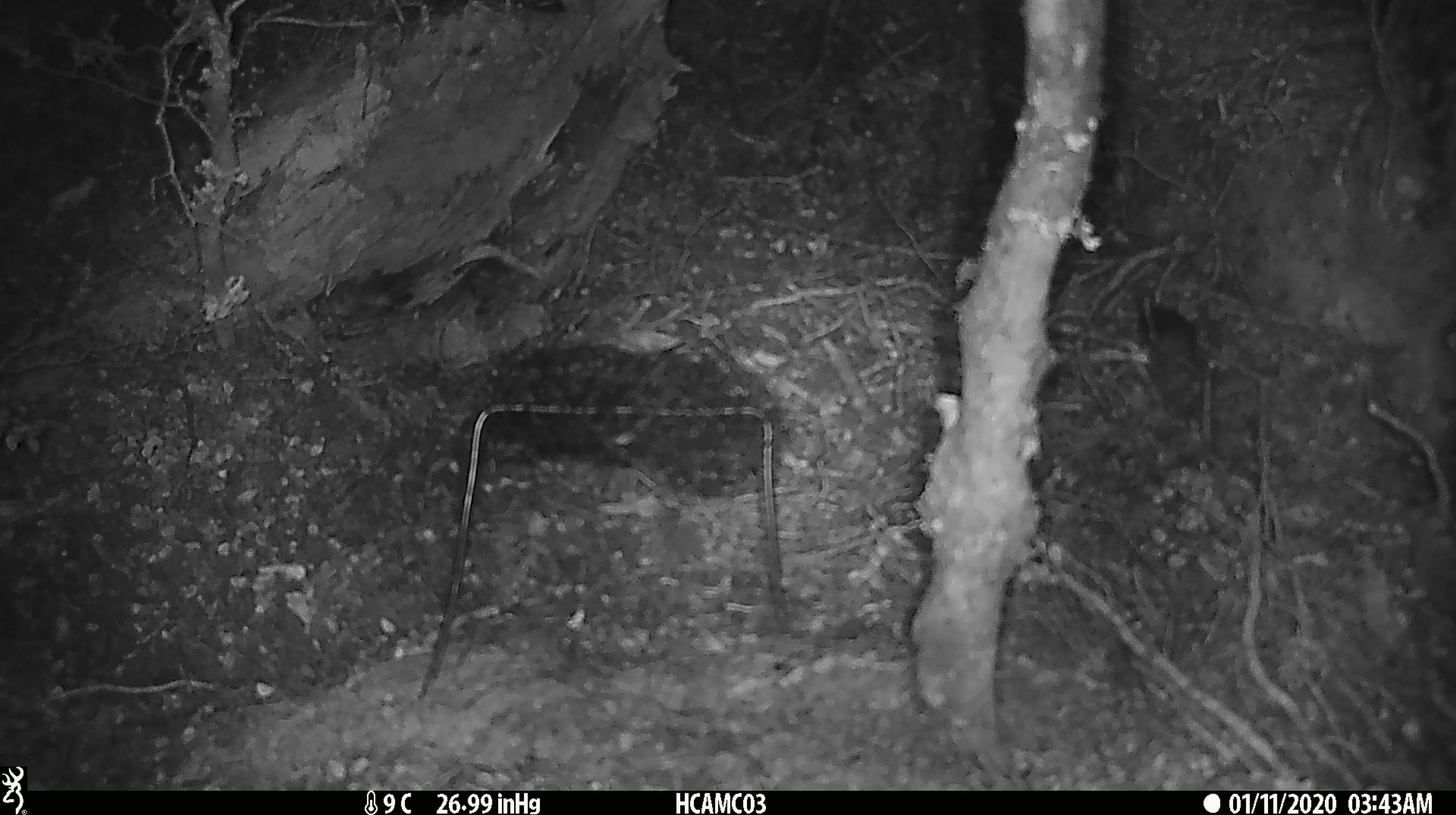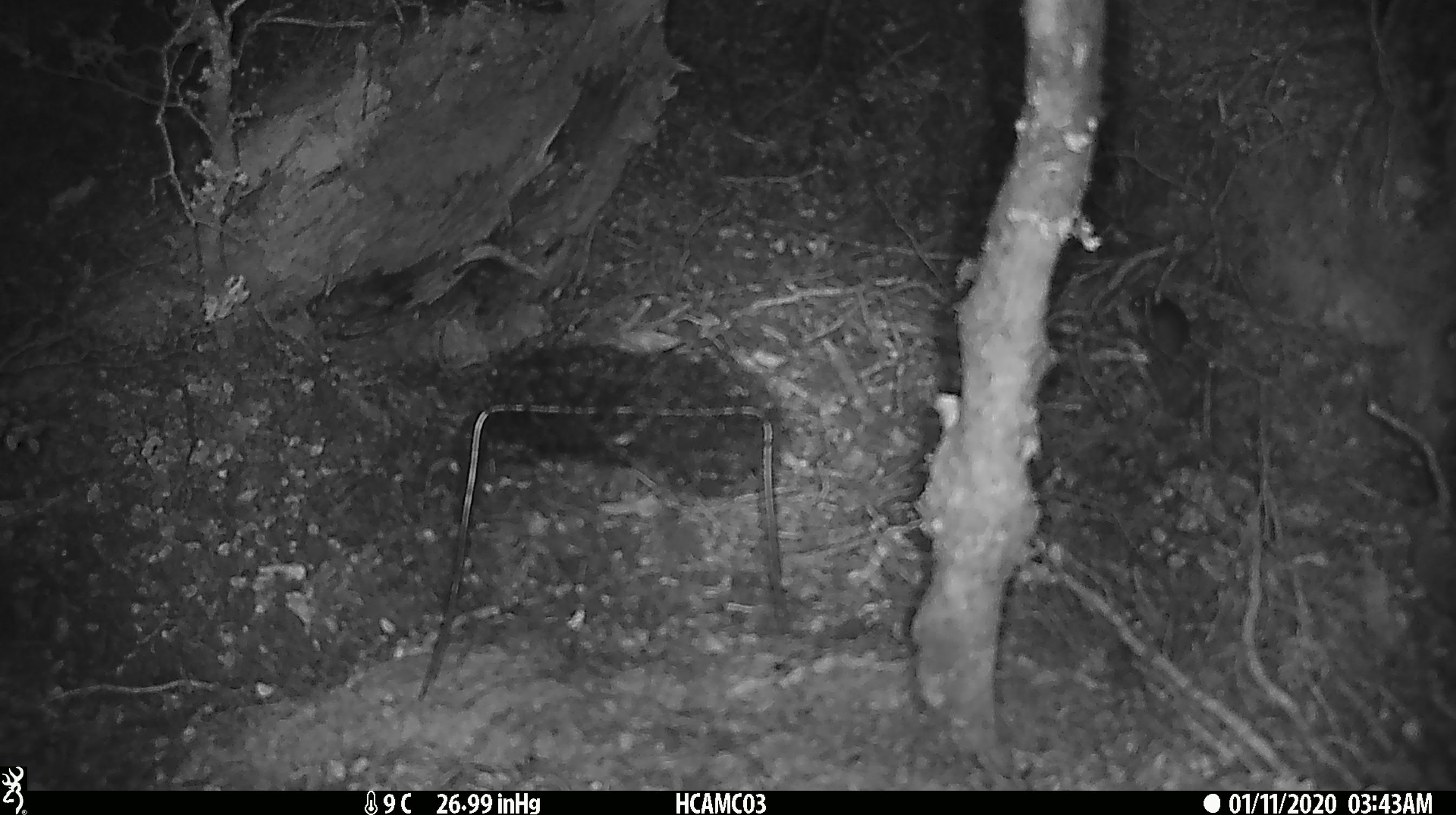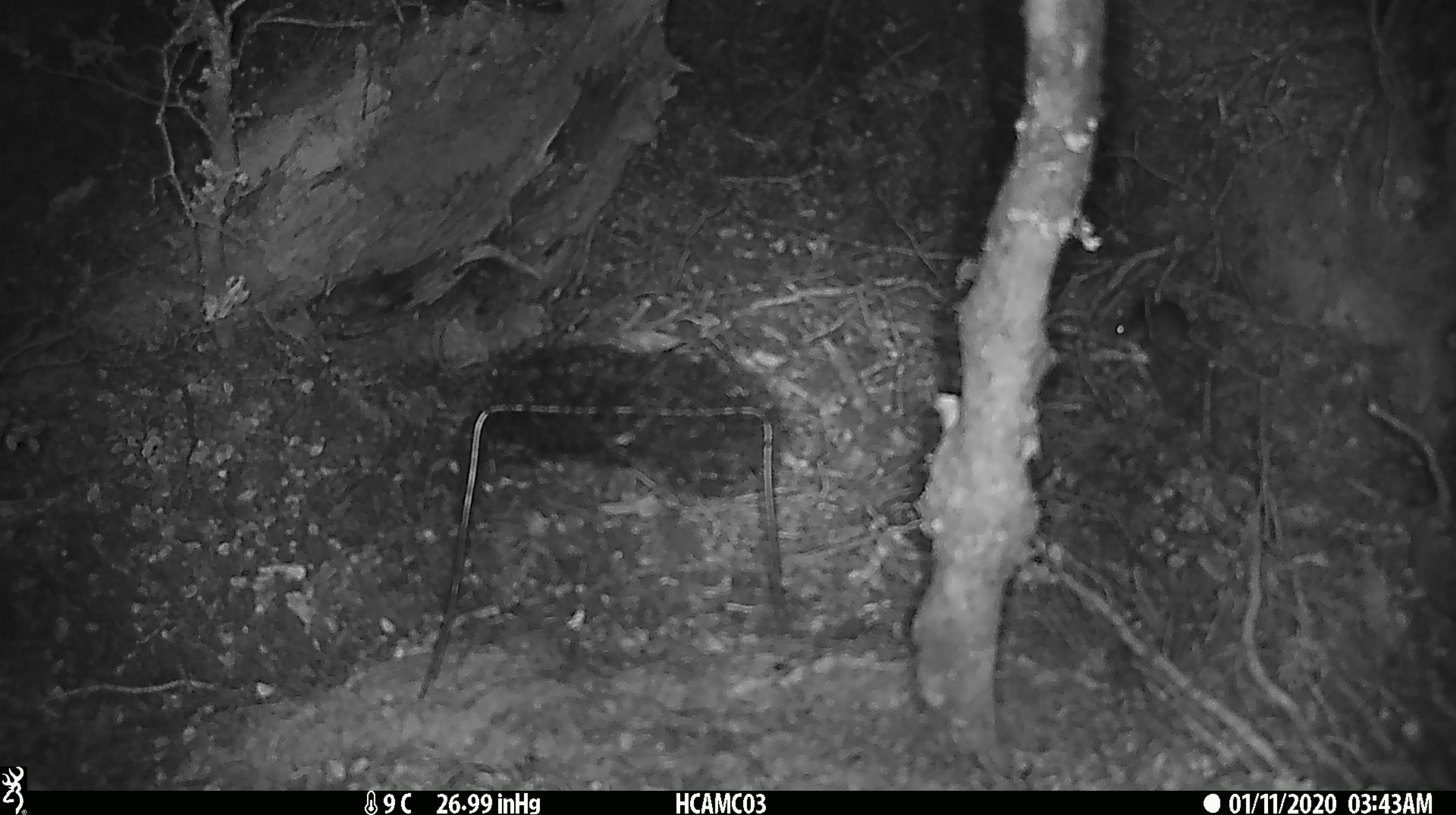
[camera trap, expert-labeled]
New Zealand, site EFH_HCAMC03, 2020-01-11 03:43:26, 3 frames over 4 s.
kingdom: Animalia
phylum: Chordata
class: Mammalia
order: Rodentia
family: Muridae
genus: Mus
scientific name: Mus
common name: mouse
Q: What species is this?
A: Mouse (Mus).